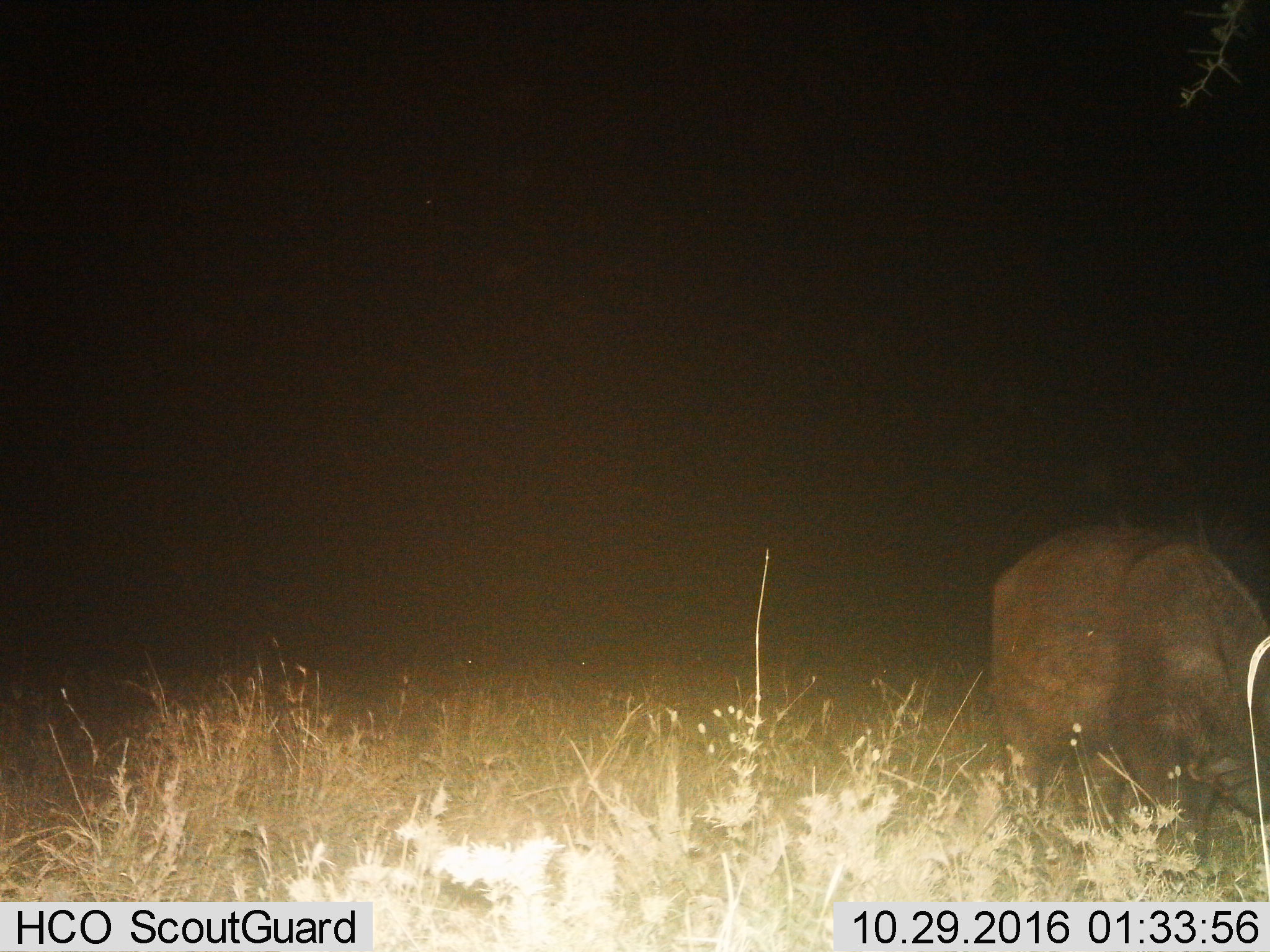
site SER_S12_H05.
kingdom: Animalia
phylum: Chordata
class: Mammalia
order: Artiodactyla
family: Bovidae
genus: Syncerus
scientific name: Syncerus caffer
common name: african buffalo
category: buffalo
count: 3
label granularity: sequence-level